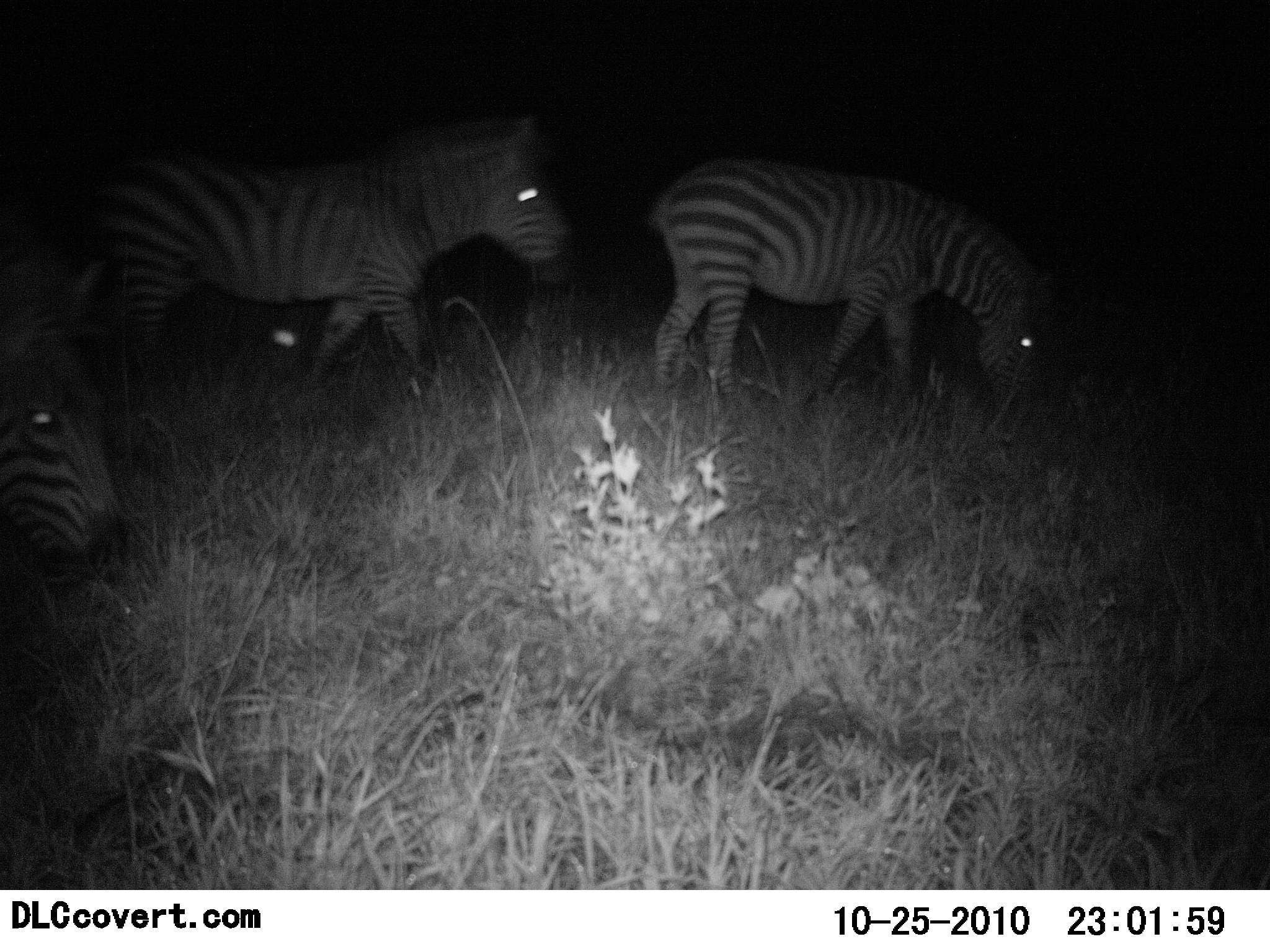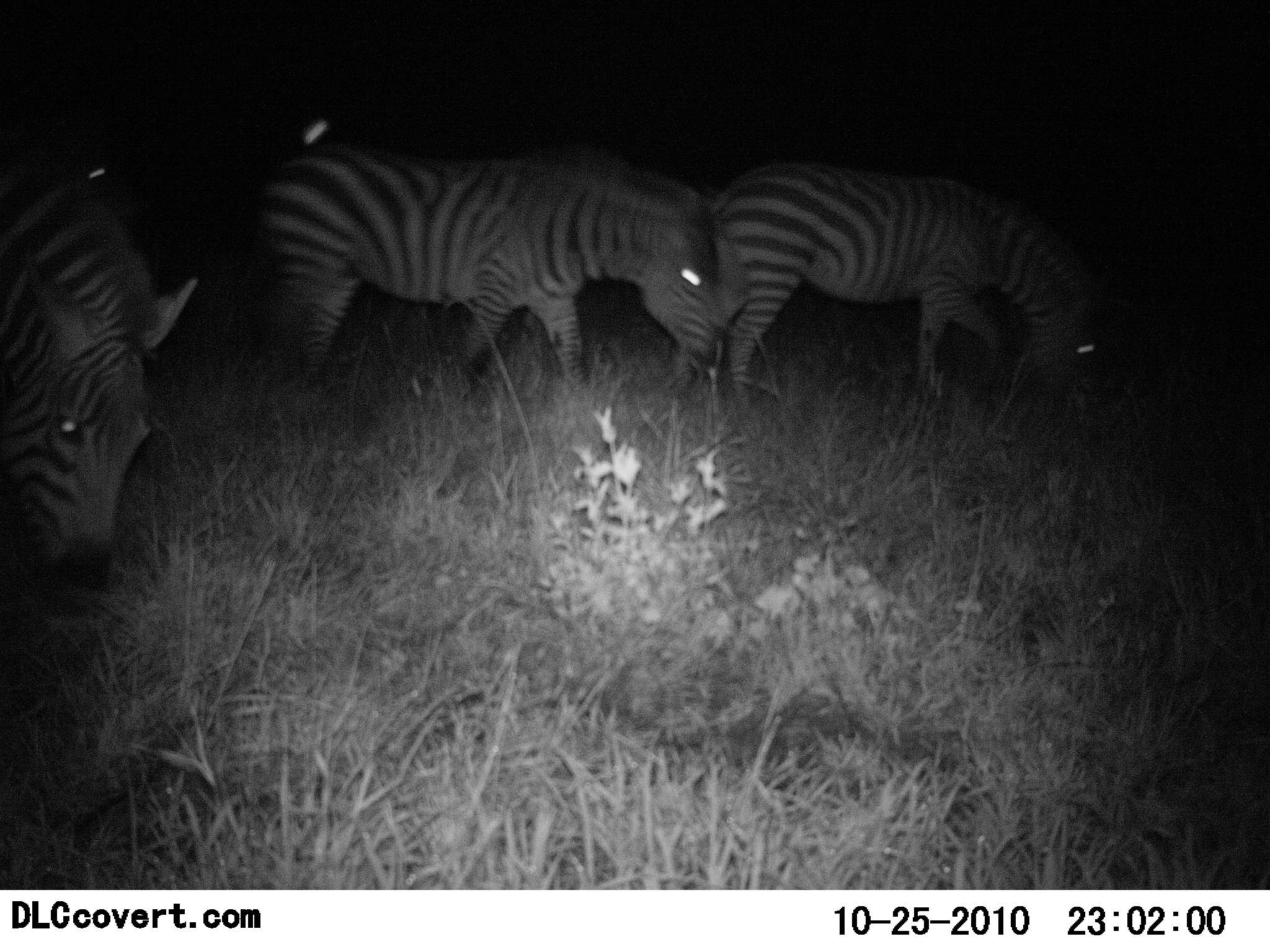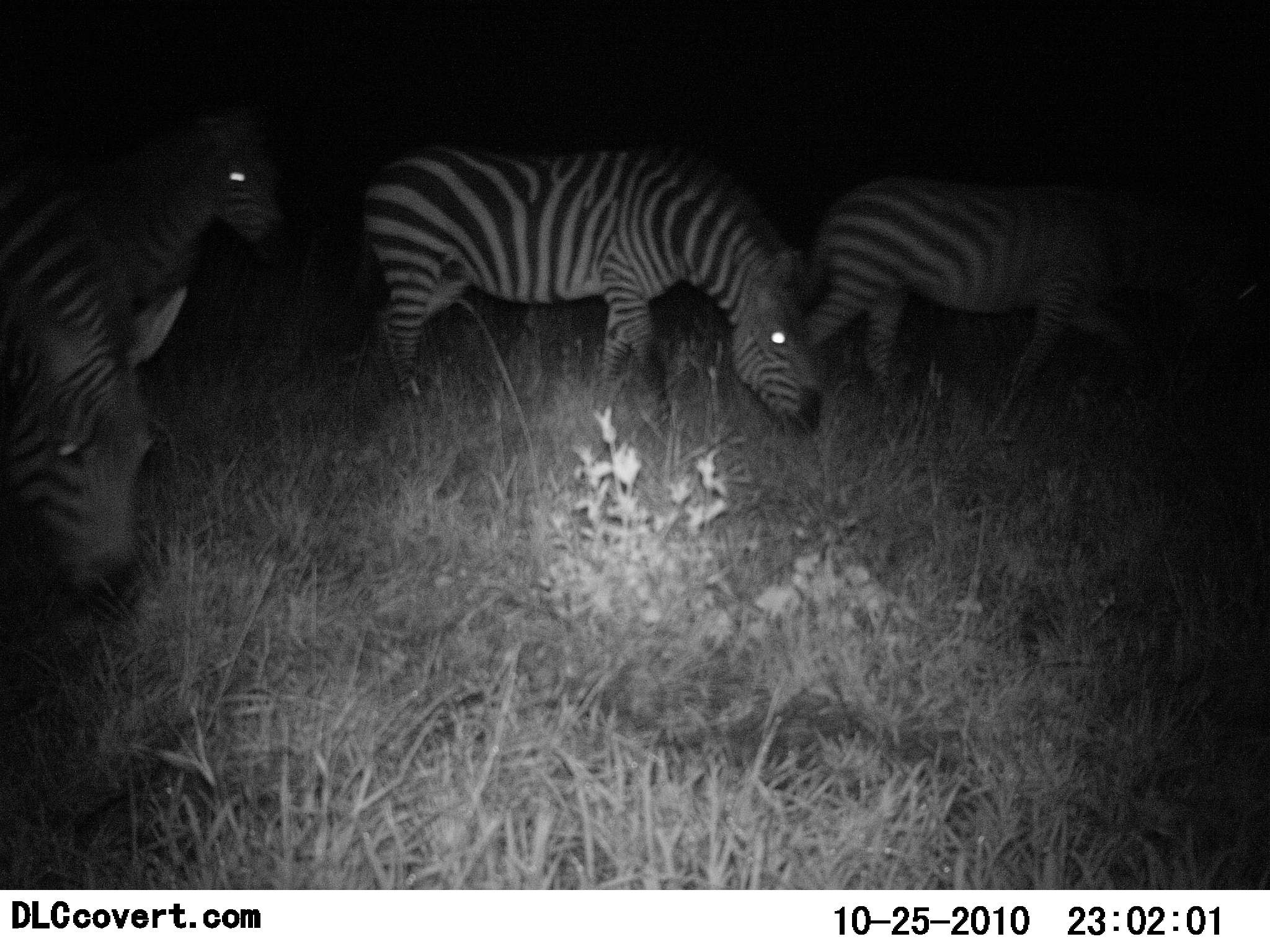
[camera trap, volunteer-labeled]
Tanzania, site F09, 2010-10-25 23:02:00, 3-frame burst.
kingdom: Animalia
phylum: Chordata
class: Mammalia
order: Perissodactyla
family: Equidae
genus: Equus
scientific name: Equus quagga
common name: plains zebra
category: zebra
Zebra (plains zebra) (Equus quagga), count 4. Behavior (volunteer vote fractions): standing 20%, resting 0%, moving 67%, interacting 7%. Young present (vote fraction): 0%. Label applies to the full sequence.